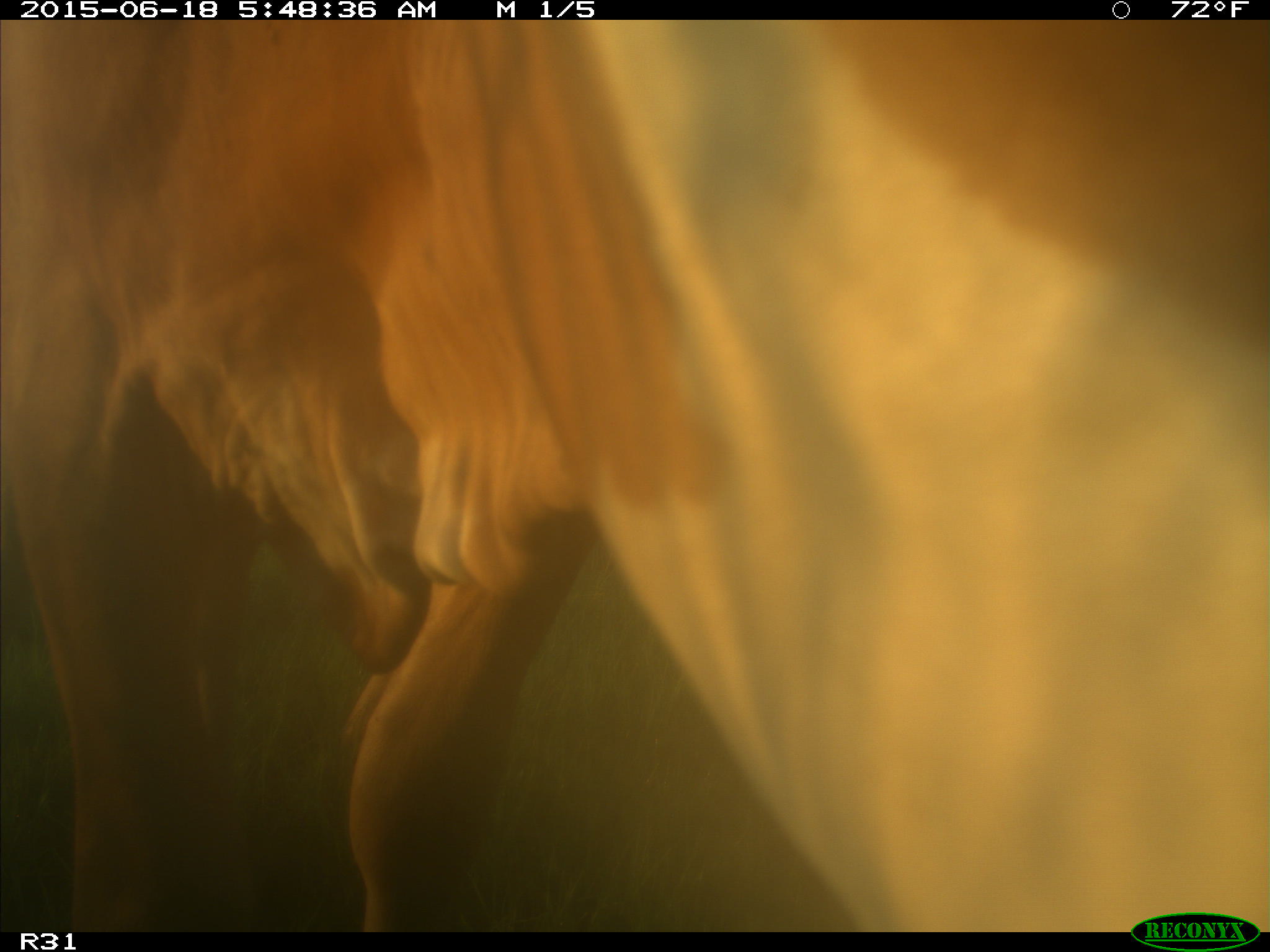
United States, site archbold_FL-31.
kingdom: Animalia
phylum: Chordata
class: Mammalia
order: Artiodactyla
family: Bovidae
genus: Bos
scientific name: Bos taurus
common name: domestic cow